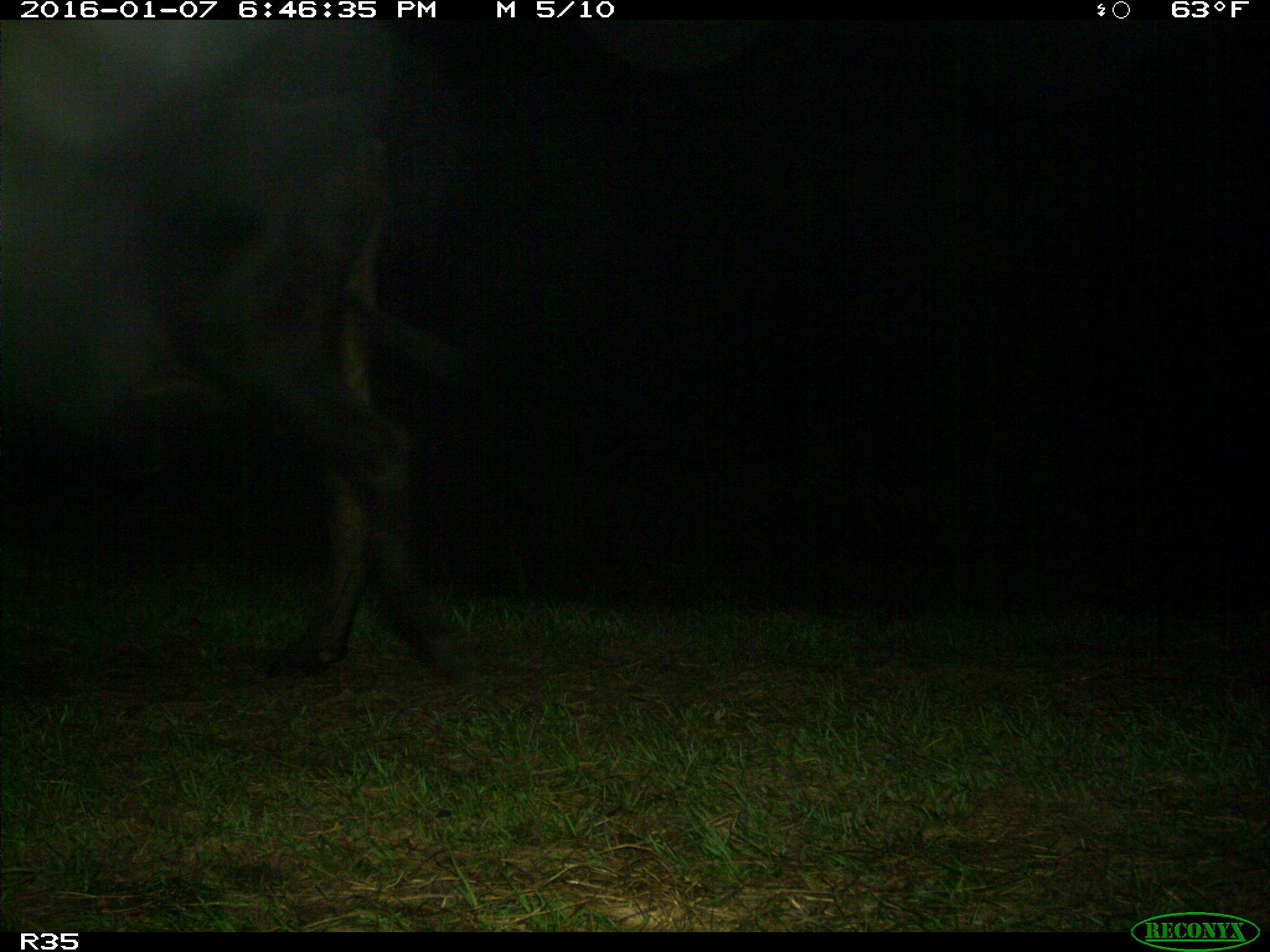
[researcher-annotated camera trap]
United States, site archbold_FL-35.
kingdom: Animalia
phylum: Chordata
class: Mammalia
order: Artiodactyla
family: Bovidae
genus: Bos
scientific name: Bos taurus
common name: domestic cow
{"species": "Bos taurus (domestic cow)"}